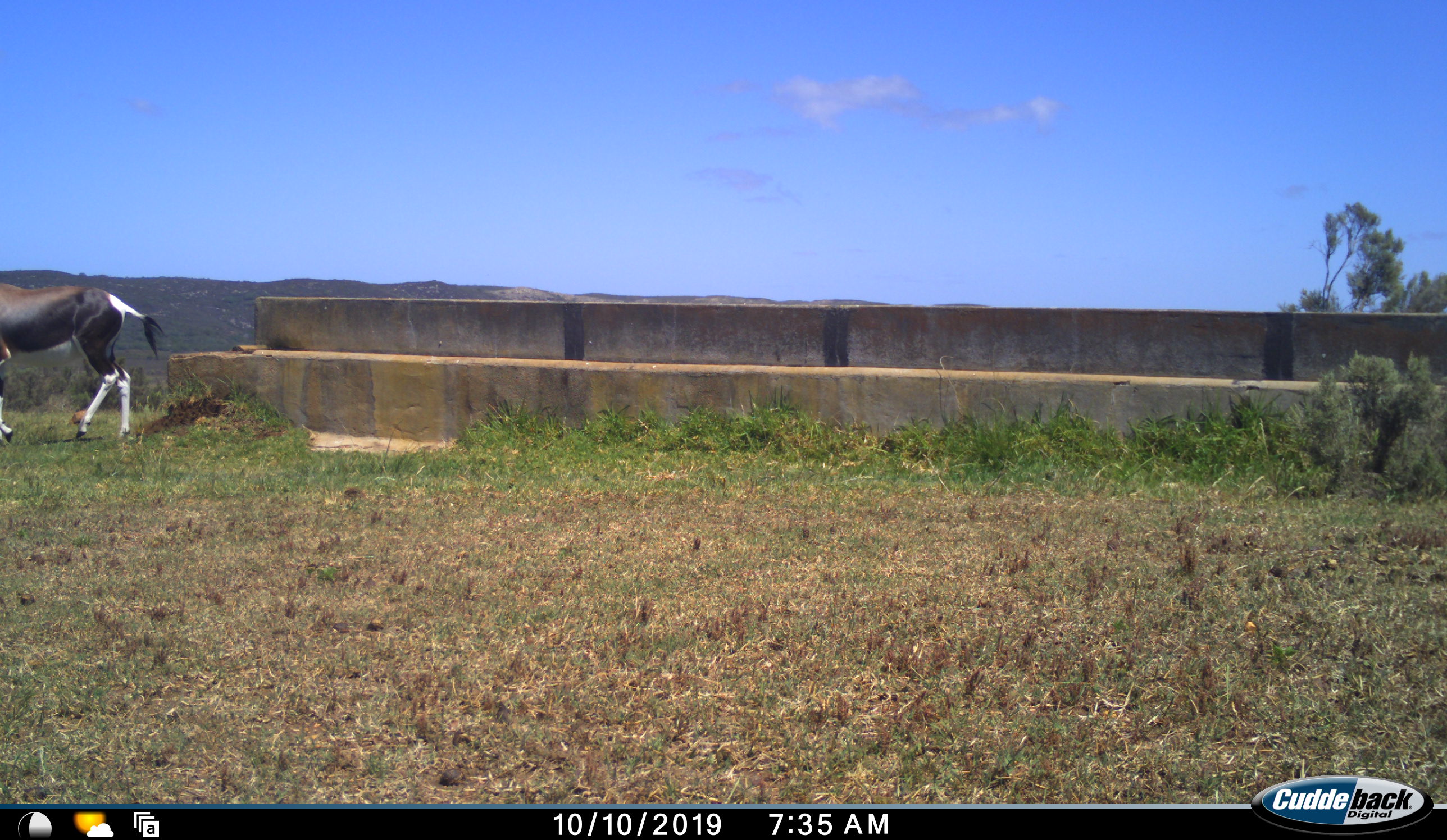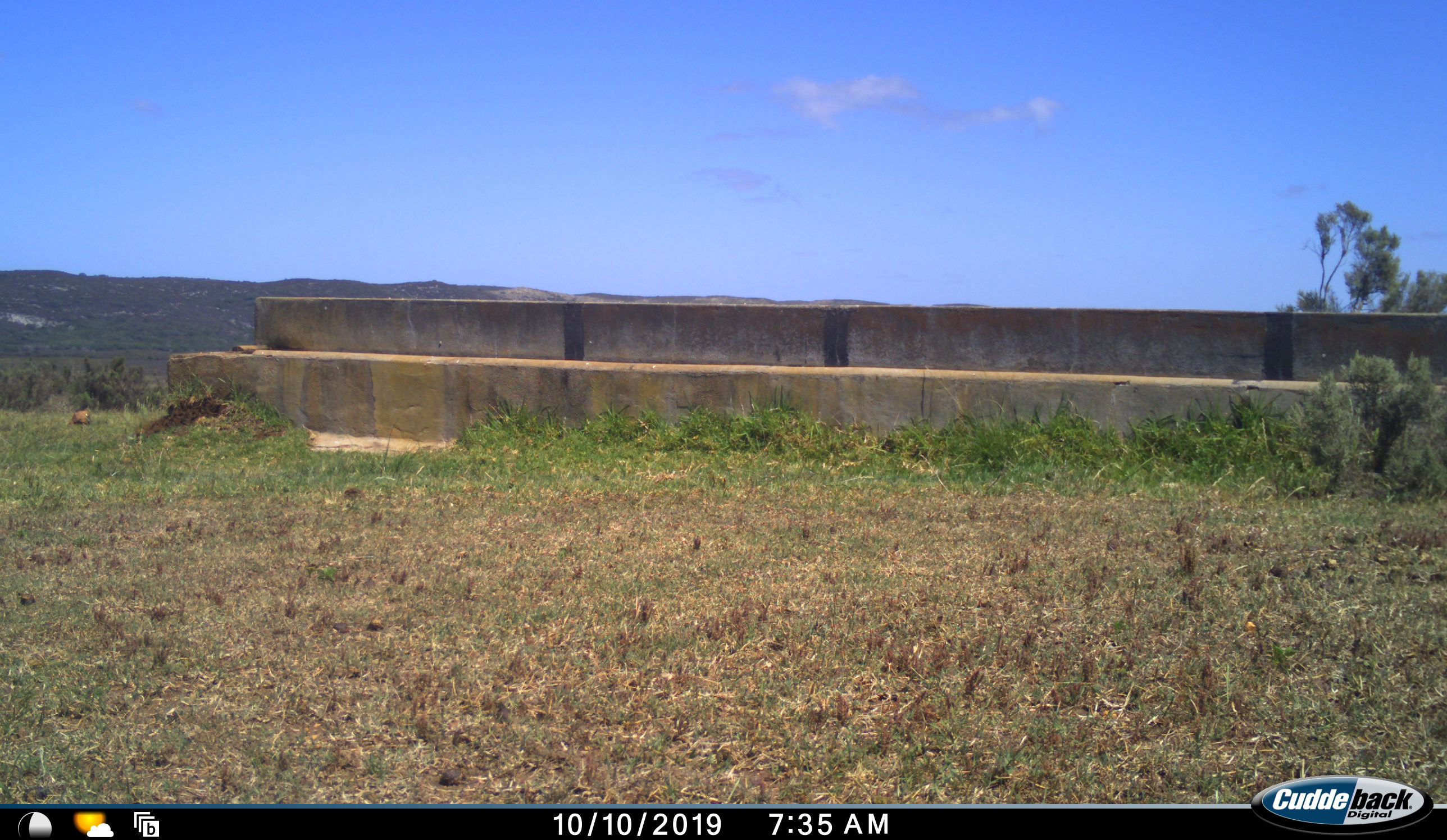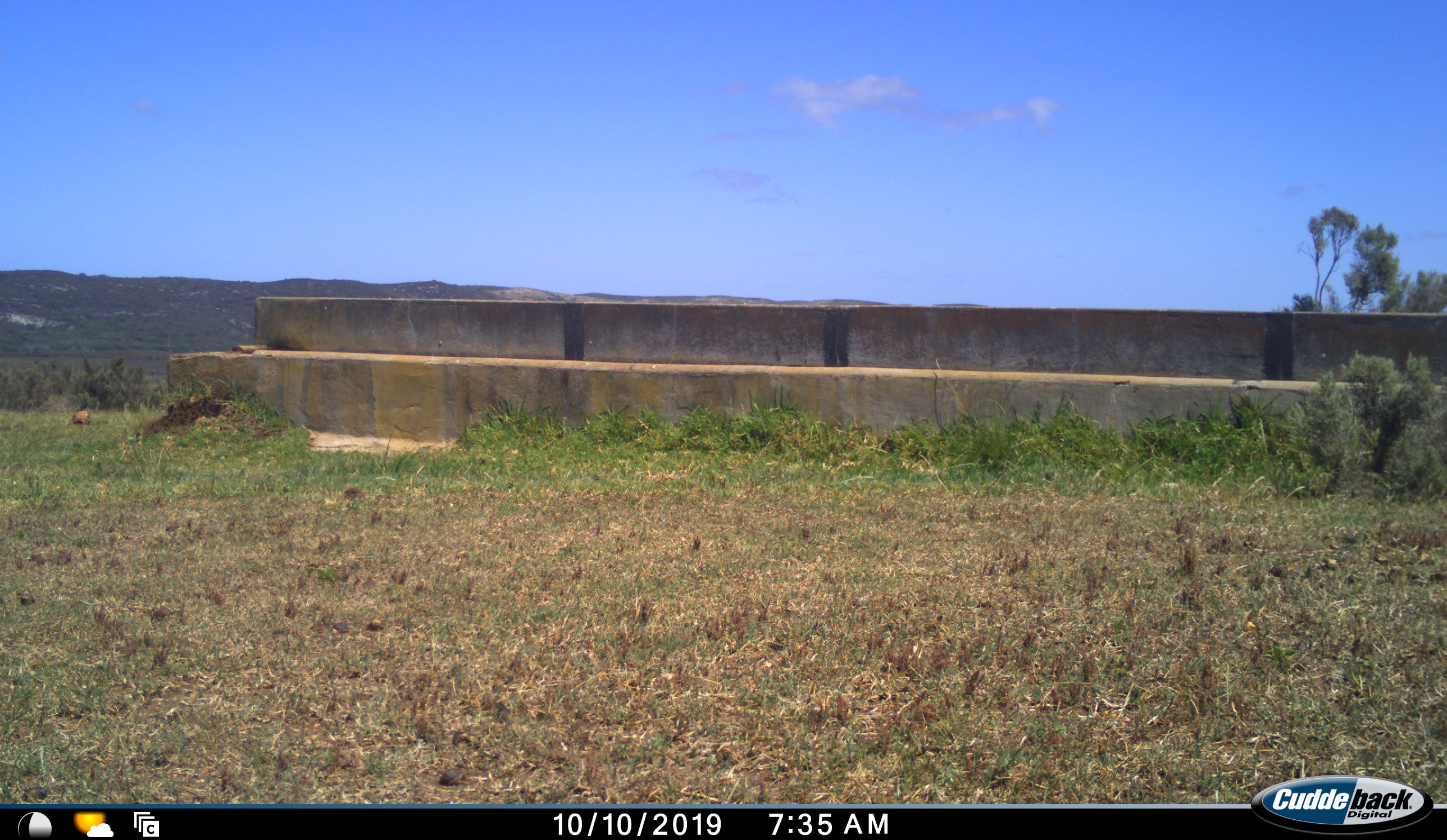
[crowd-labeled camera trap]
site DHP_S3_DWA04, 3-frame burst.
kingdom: Animalia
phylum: Chordata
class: Mammalia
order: Artiodactyla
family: Bovidae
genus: Damaliscus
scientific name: Damaliscus pygargus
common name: bontebok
Bontebok (Damaliscus pygargus), count 1. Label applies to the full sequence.